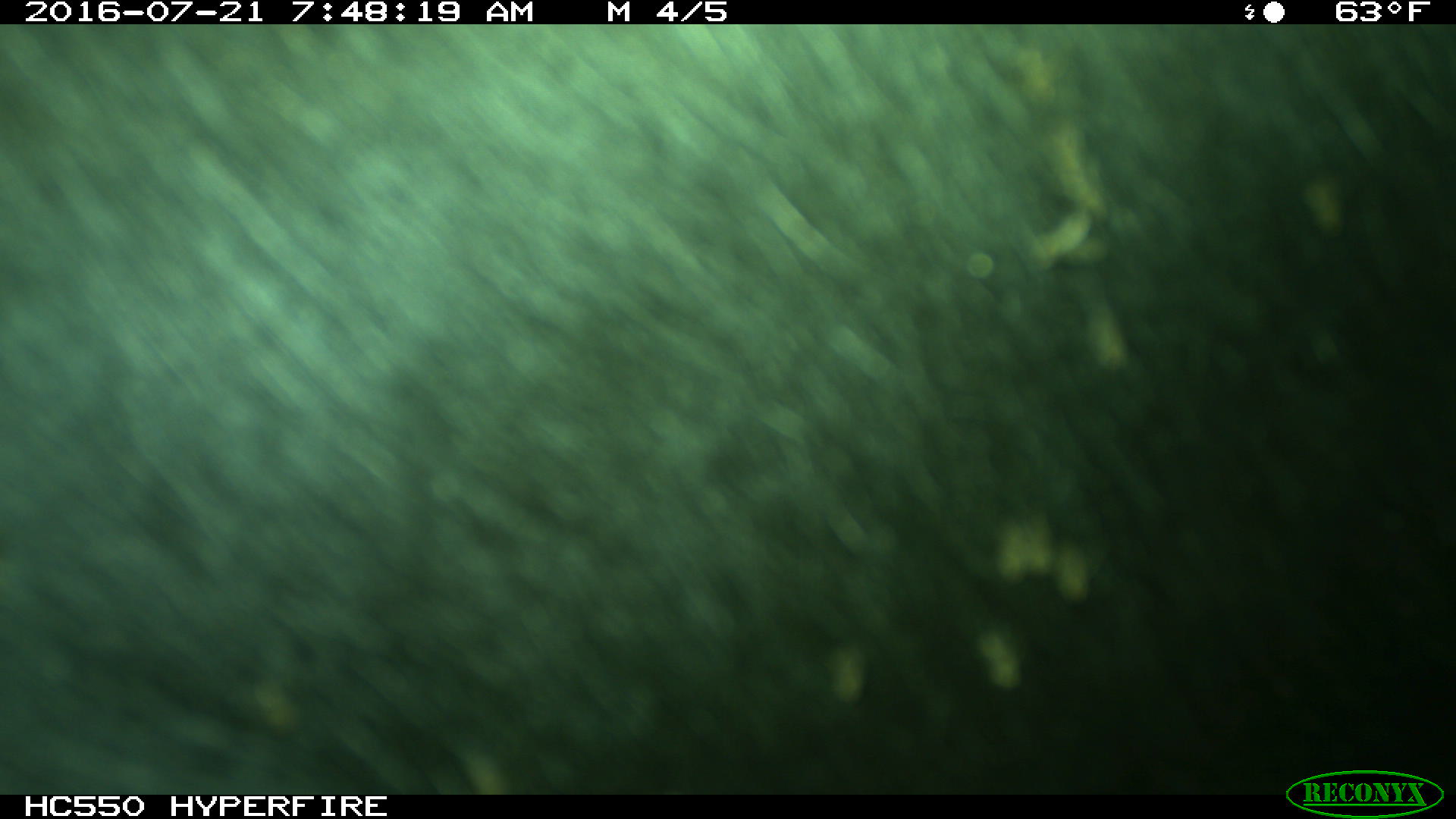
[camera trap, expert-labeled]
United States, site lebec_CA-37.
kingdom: Animalia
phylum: Chordata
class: Mammalia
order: Artiodactyla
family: Bovidae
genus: Bos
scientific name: Bos taurus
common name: domestic cow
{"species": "Bos taurus (domestic cow)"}